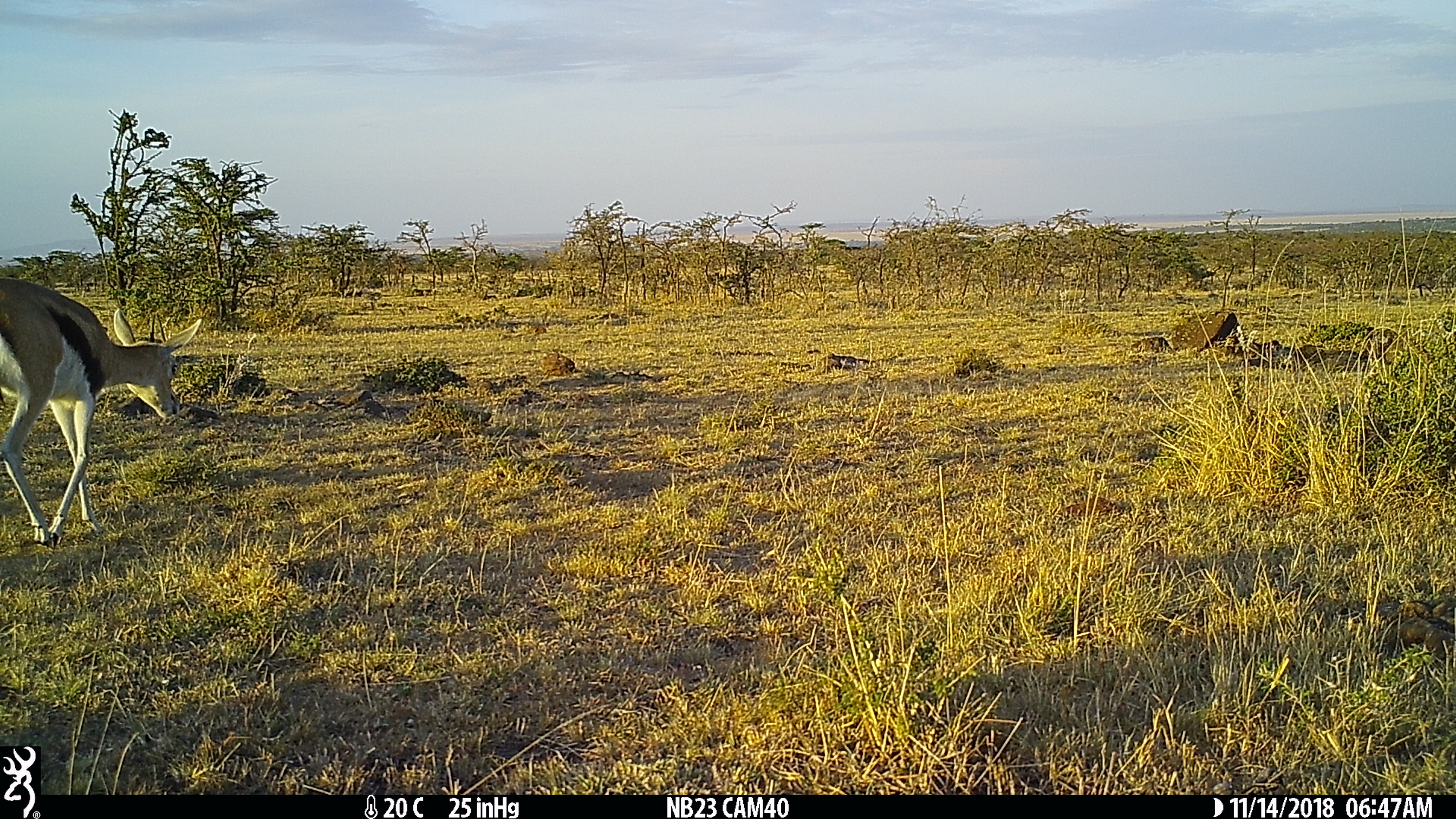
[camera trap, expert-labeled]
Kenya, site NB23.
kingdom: Animalia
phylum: Chordata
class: Mammalia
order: Artiodactyla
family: Bovidae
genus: Eudorcas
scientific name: Eudorcas thomsonii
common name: thomon's gazelle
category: gazelle thomsons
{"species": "gazelle thomsons (thomon's gazelle) (Eudorcas thomsonii)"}